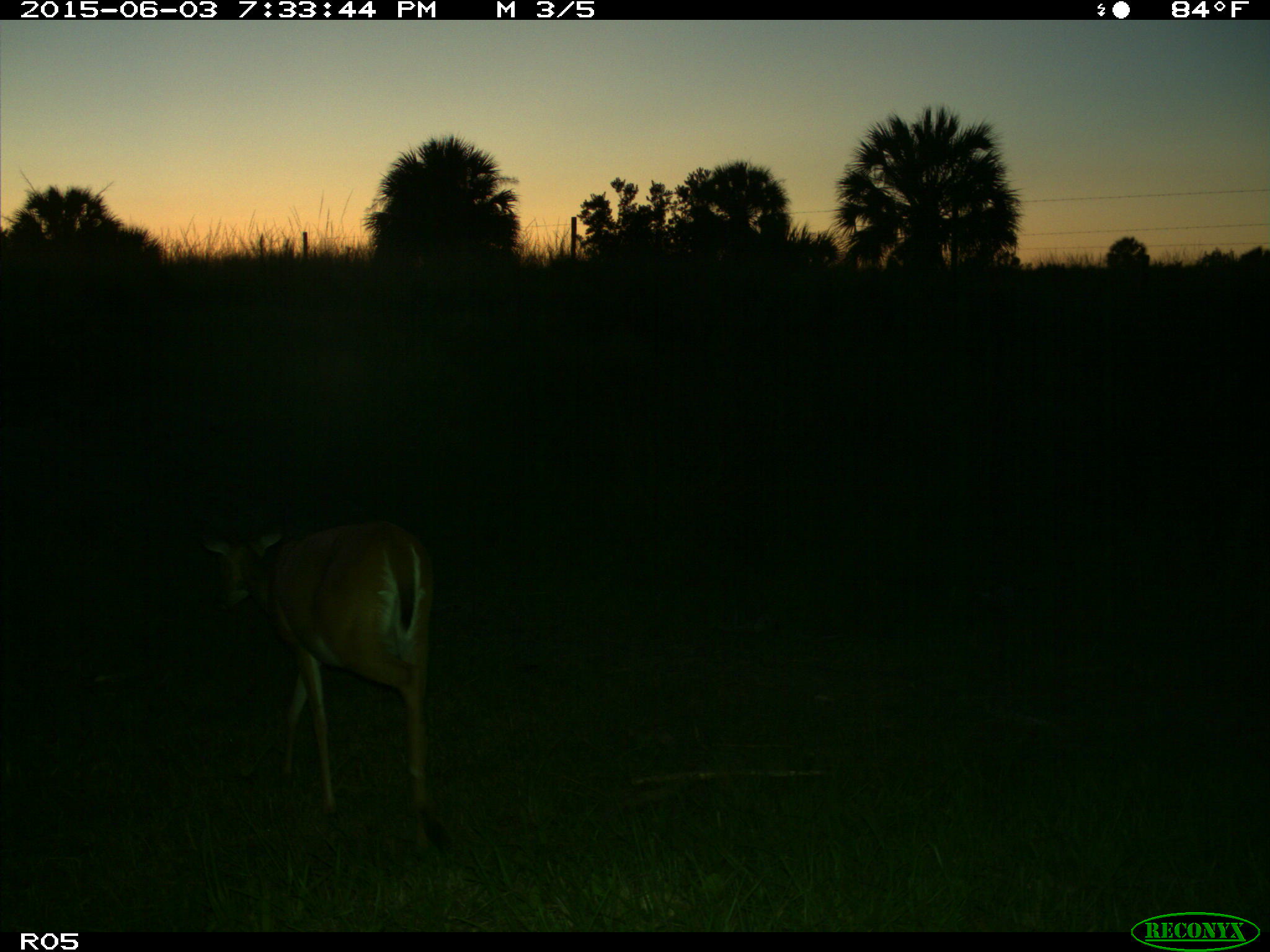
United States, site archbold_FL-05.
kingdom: Animalia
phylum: Chordata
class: Mammalia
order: Artiodactyla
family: Cervidae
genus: Odocoileus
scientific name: Odocoileus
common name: deer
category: unidentified deer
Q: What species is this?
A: Unidentified deer (deer) (Odocoileus).